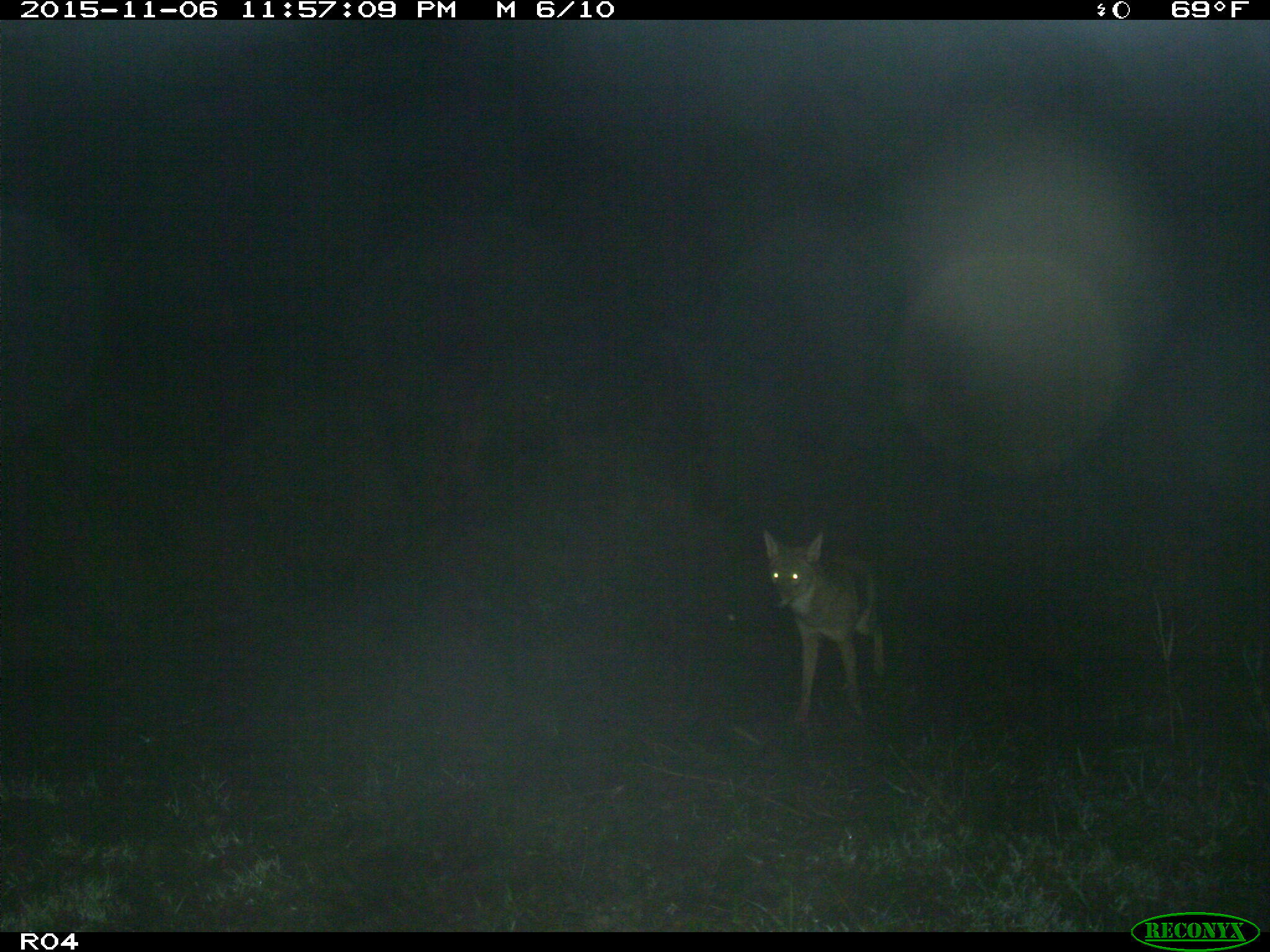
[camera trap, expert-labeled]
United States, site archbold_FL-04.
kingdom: Animalia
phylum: Chordata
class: Mammalia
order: Carnivora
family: Canidae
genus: Canis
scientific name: Canis latrans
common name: coyote